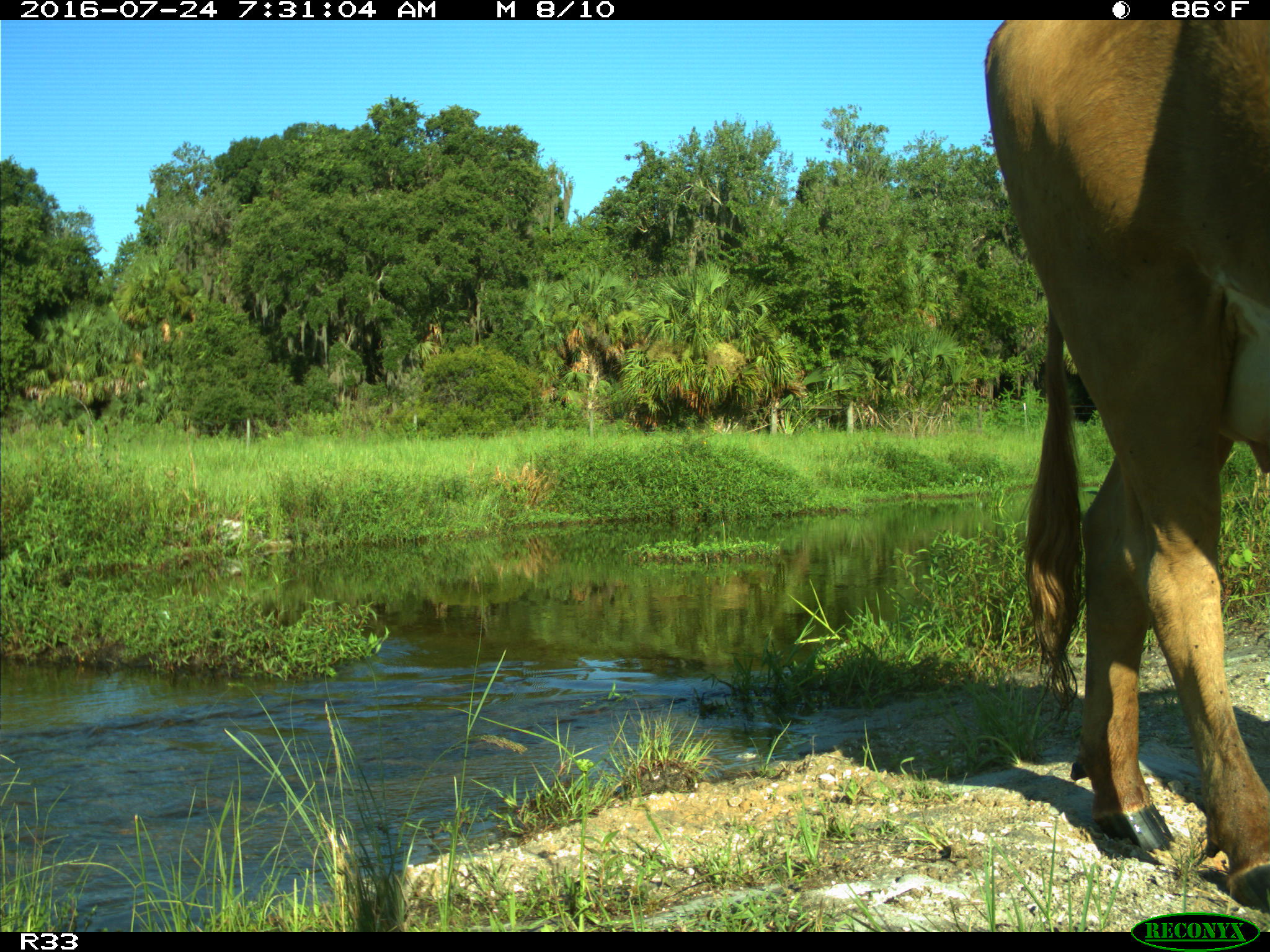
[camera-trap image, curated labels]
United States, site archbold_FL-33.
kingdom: Animalia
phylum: Chordata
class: Mammalia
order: Artiodactyla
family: Bovidae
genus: Bos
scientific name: Bos taurus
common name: domestic cow